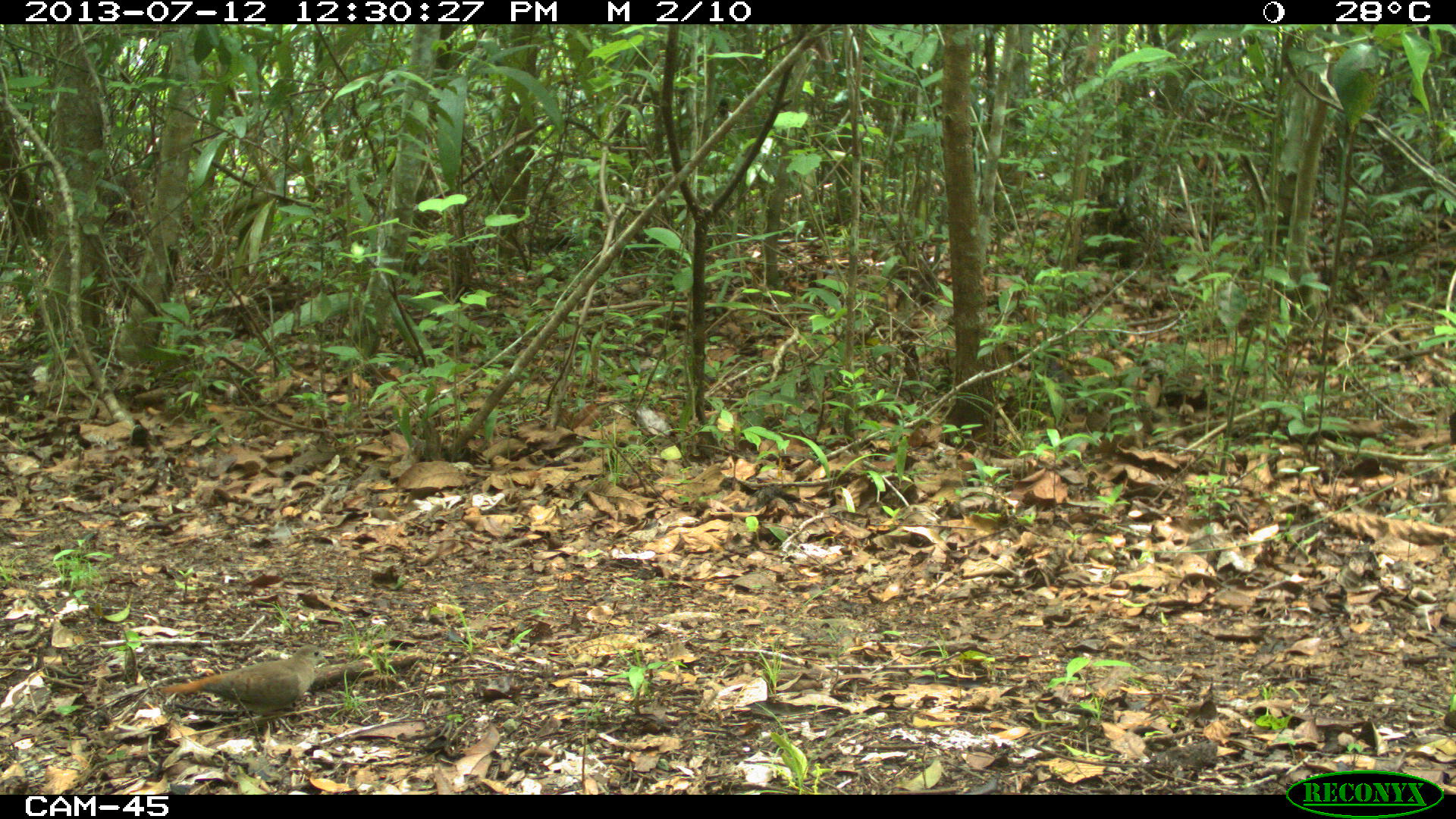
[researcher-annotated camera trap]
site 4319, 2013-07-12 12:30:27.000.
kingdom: Animalia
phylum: Chordata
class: Aves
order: Columbiformes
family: Columbidae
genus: Claravis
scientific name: Claravis pretiosa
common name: blue ground-dove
Claravis pretiosa (blue ground-dove), count 1.